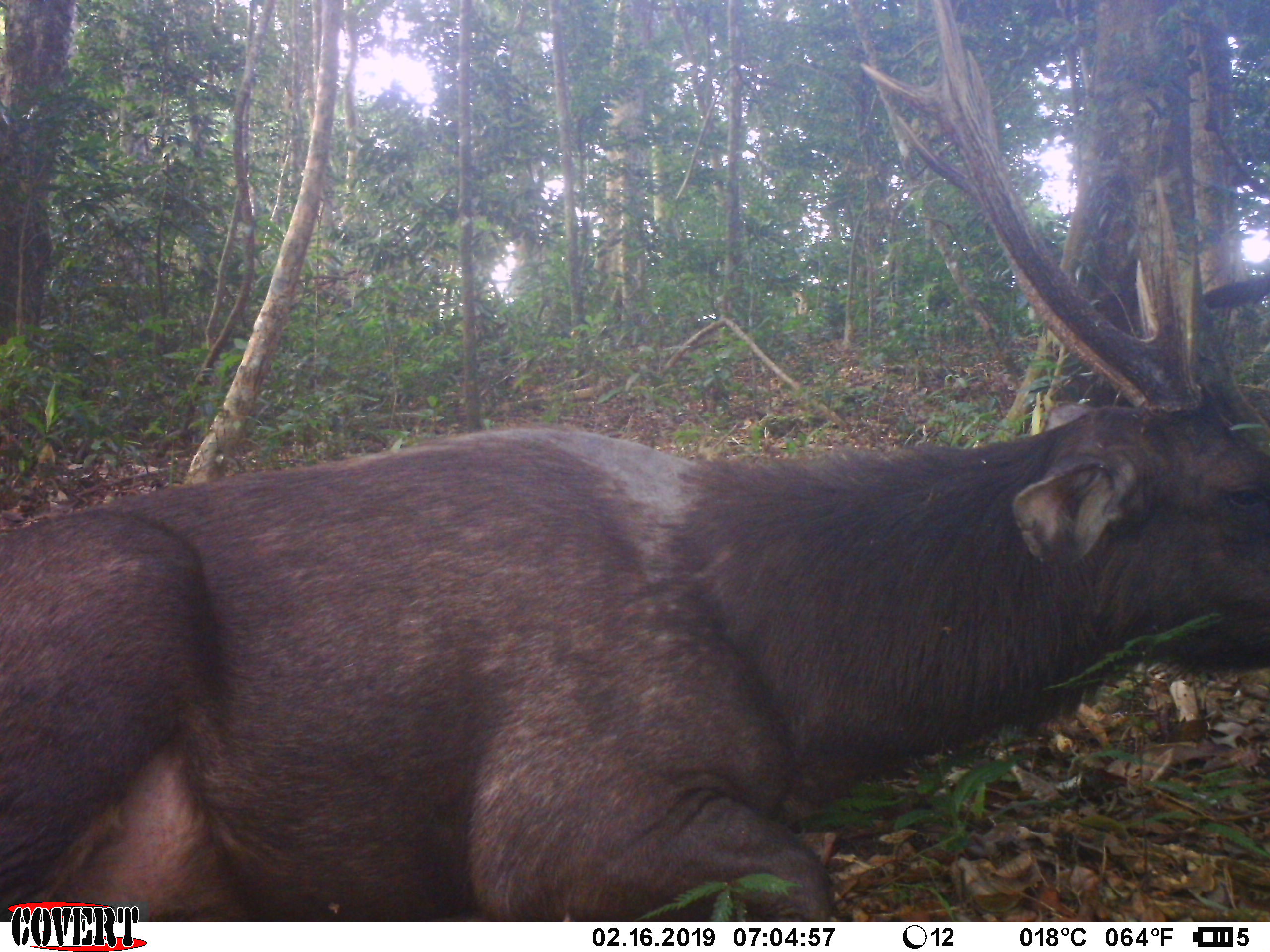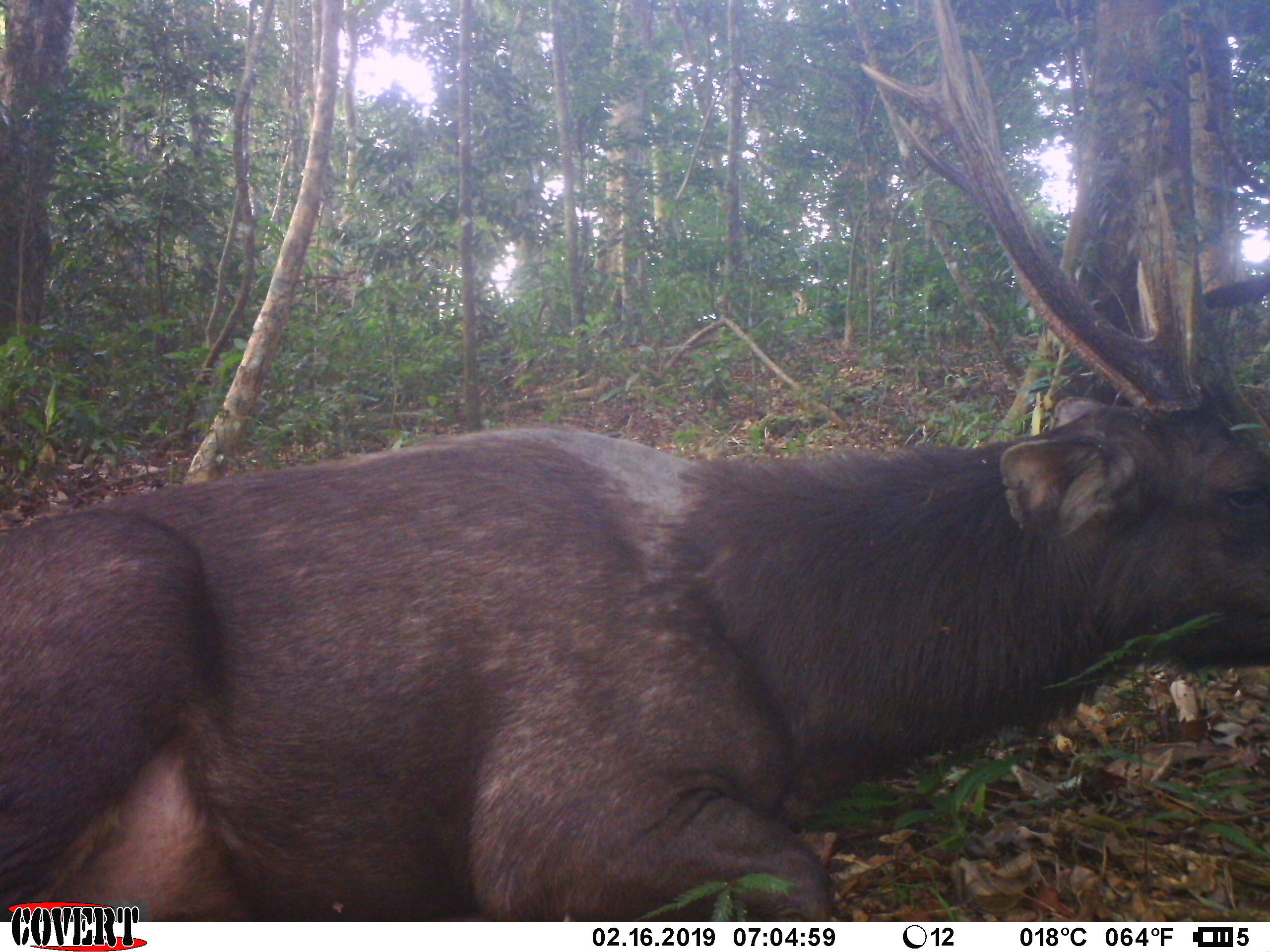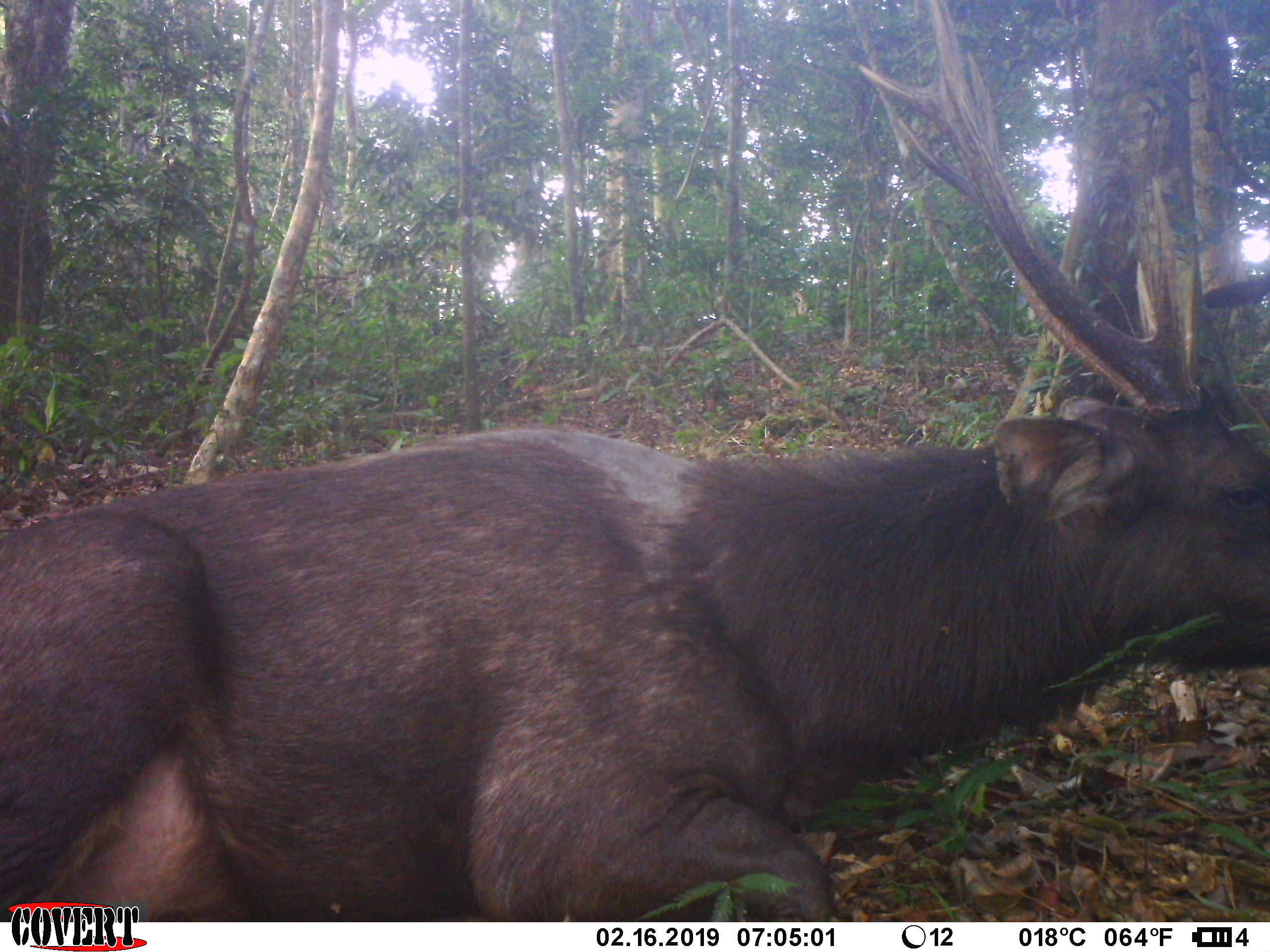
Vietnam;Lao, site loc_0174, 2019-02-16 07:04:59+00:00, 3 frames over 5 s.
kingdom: Animalia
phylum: Chordata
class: Mammalia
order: Artiodactyla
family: Cervidae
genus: Rusa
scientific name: Rusa unicolor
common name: sambar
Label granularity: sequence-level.